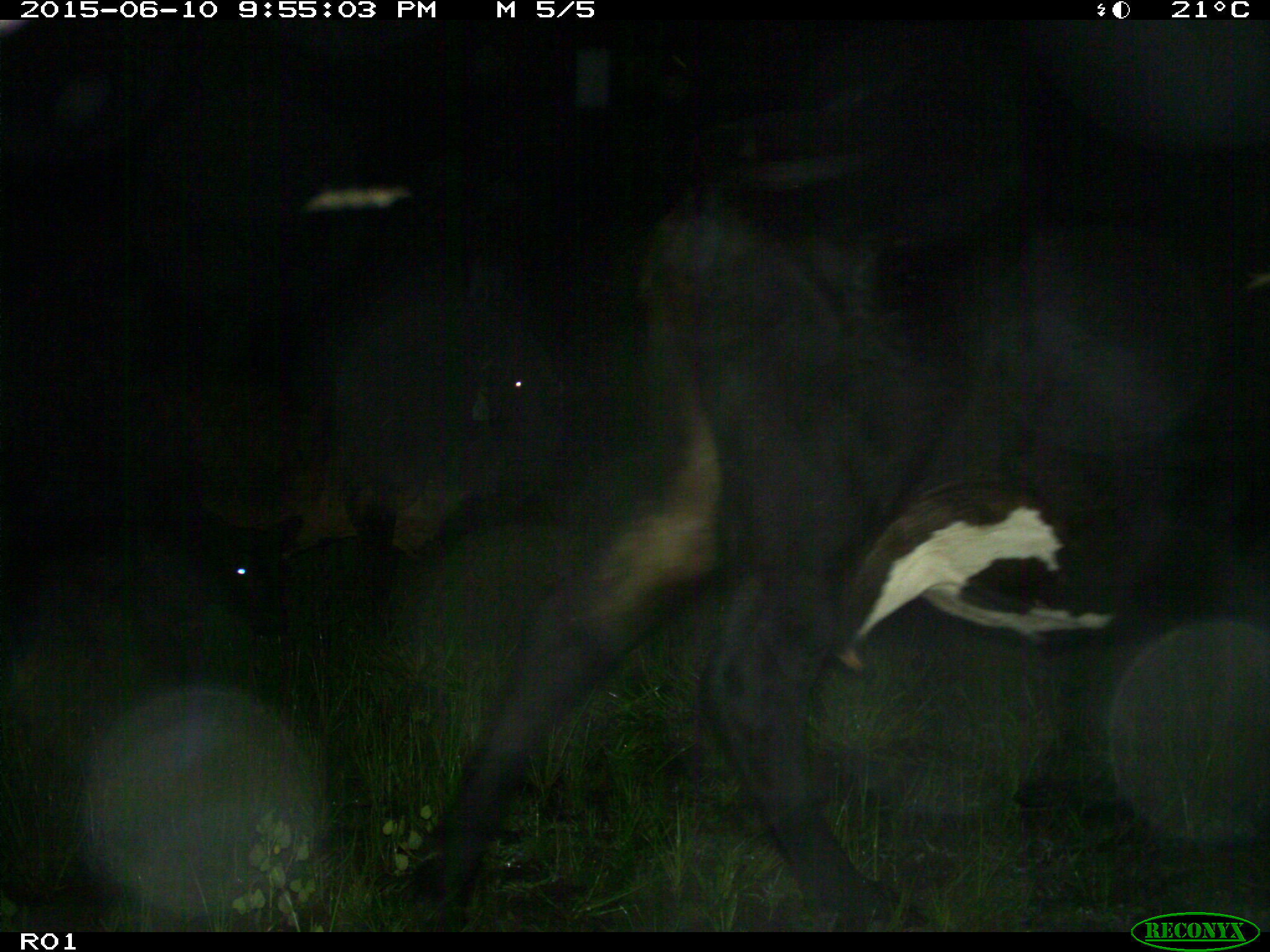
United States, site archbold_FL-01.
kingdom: Animalia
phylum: Chordata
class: Mammalia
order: Artiodactyla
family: Bovidae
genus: Bos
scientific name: Bos taurus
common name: domestic cow